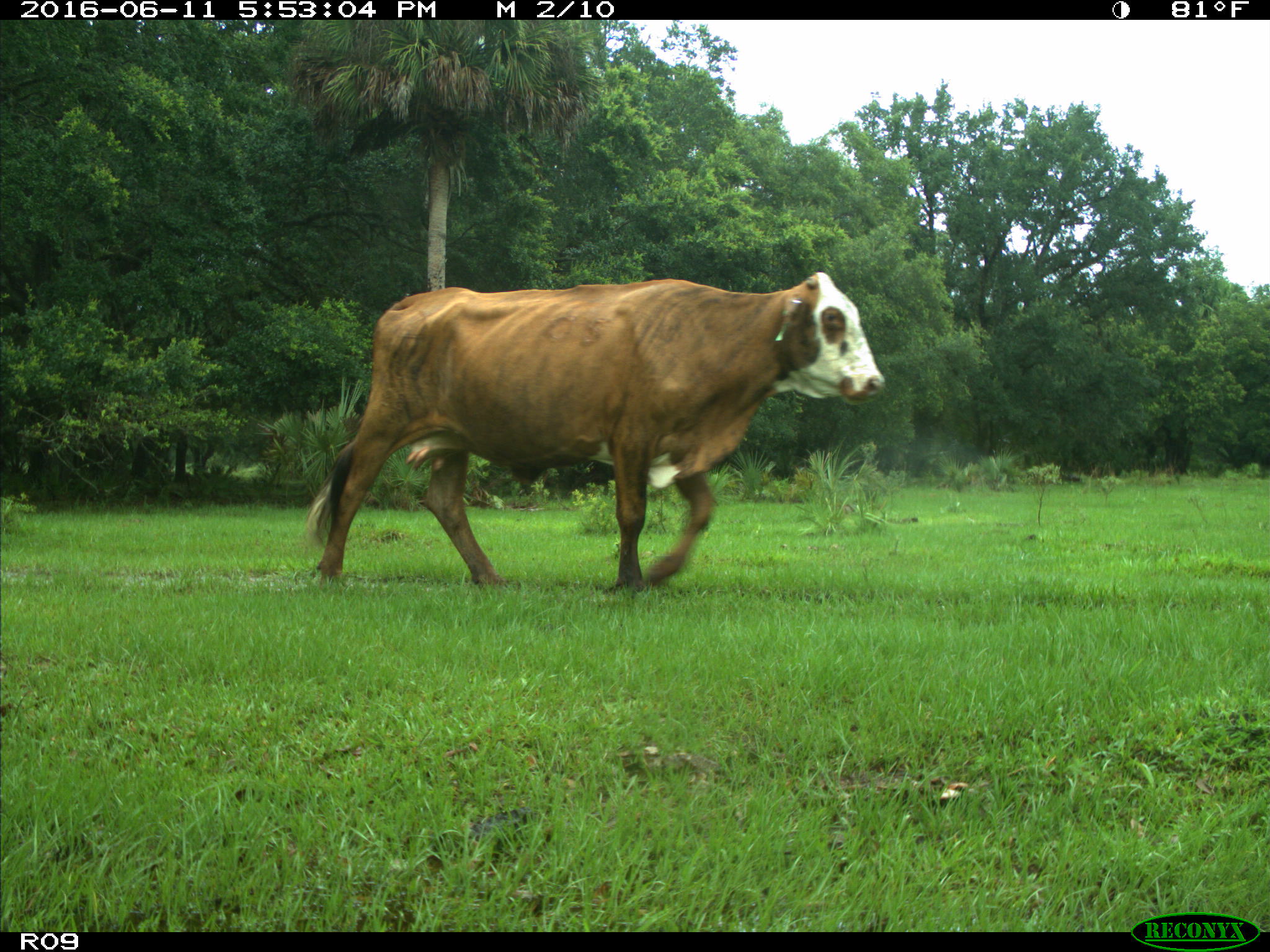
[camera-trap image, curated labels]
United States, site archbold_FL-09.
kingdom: Animalia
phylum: Chordata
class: Mammalia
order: Artiodactyla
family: Bovidae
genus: Bos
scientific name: Bos taurus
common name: domestic cow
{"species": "Bos taurus (domestic cow)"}